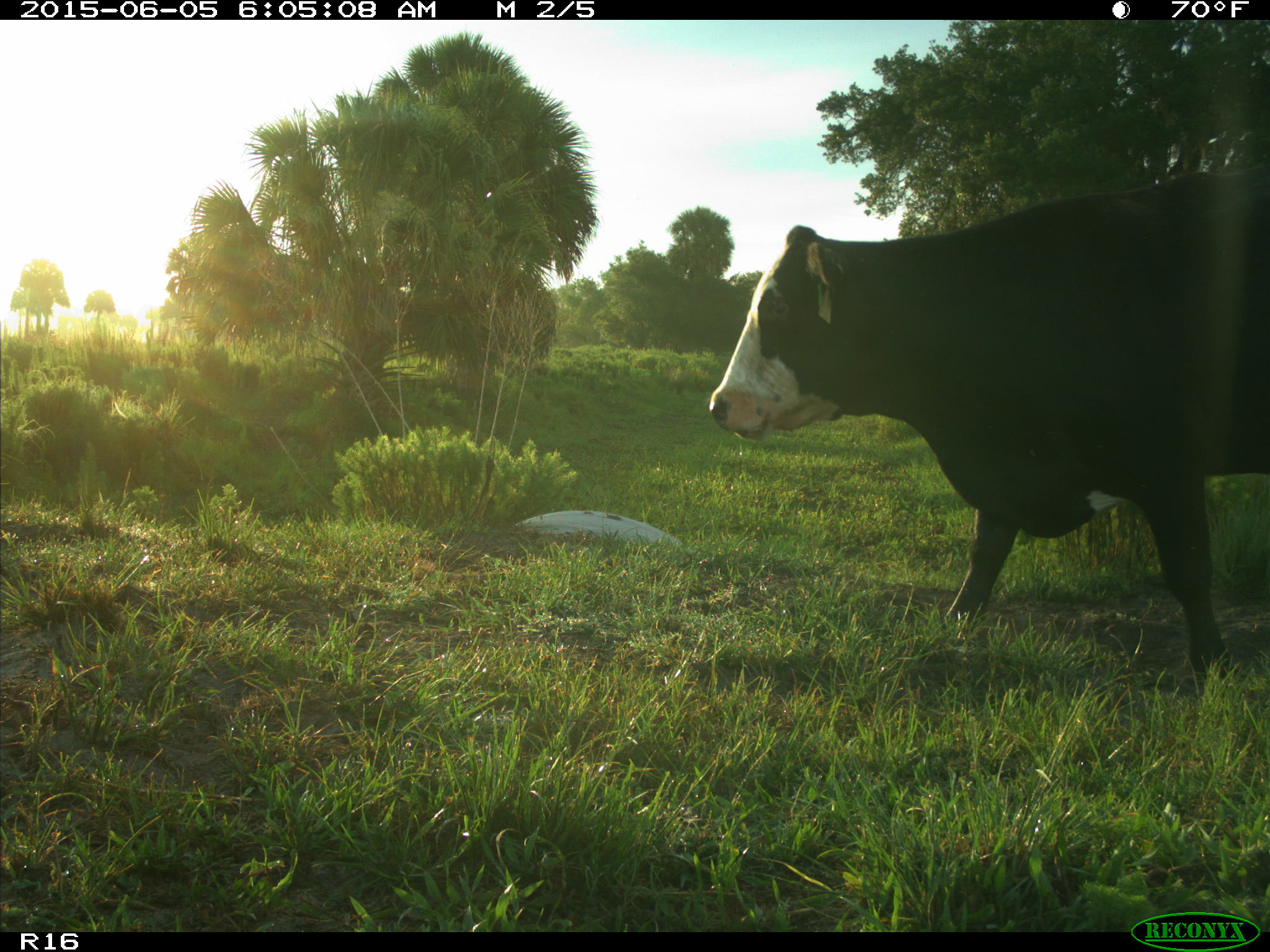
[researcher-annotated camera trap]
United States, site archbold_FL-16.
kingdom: Animalia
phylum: Chordata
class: Mammalia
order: Artiodactyla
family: Bovidae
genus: Bos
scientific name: Bos taurus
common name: domestic cow